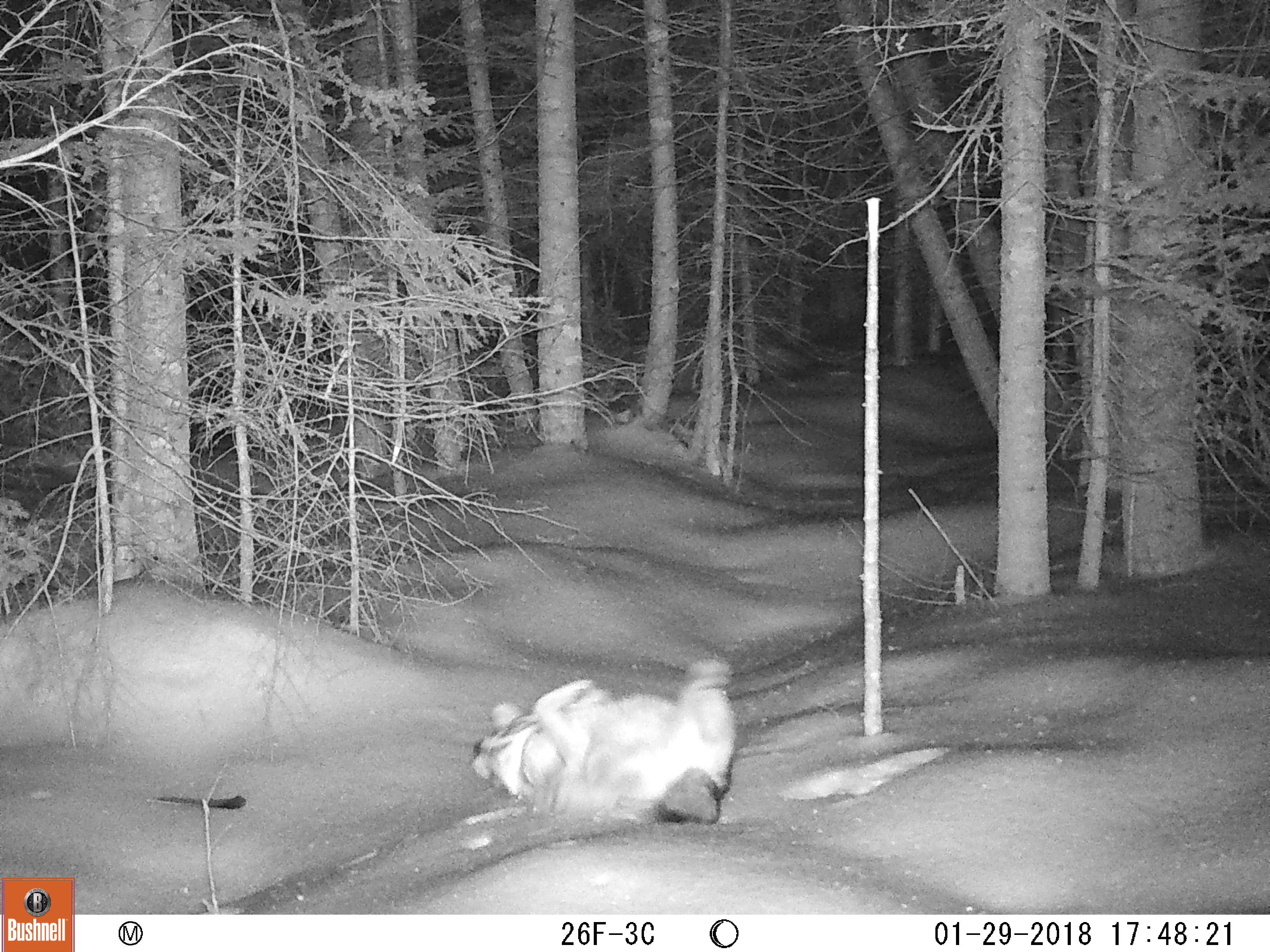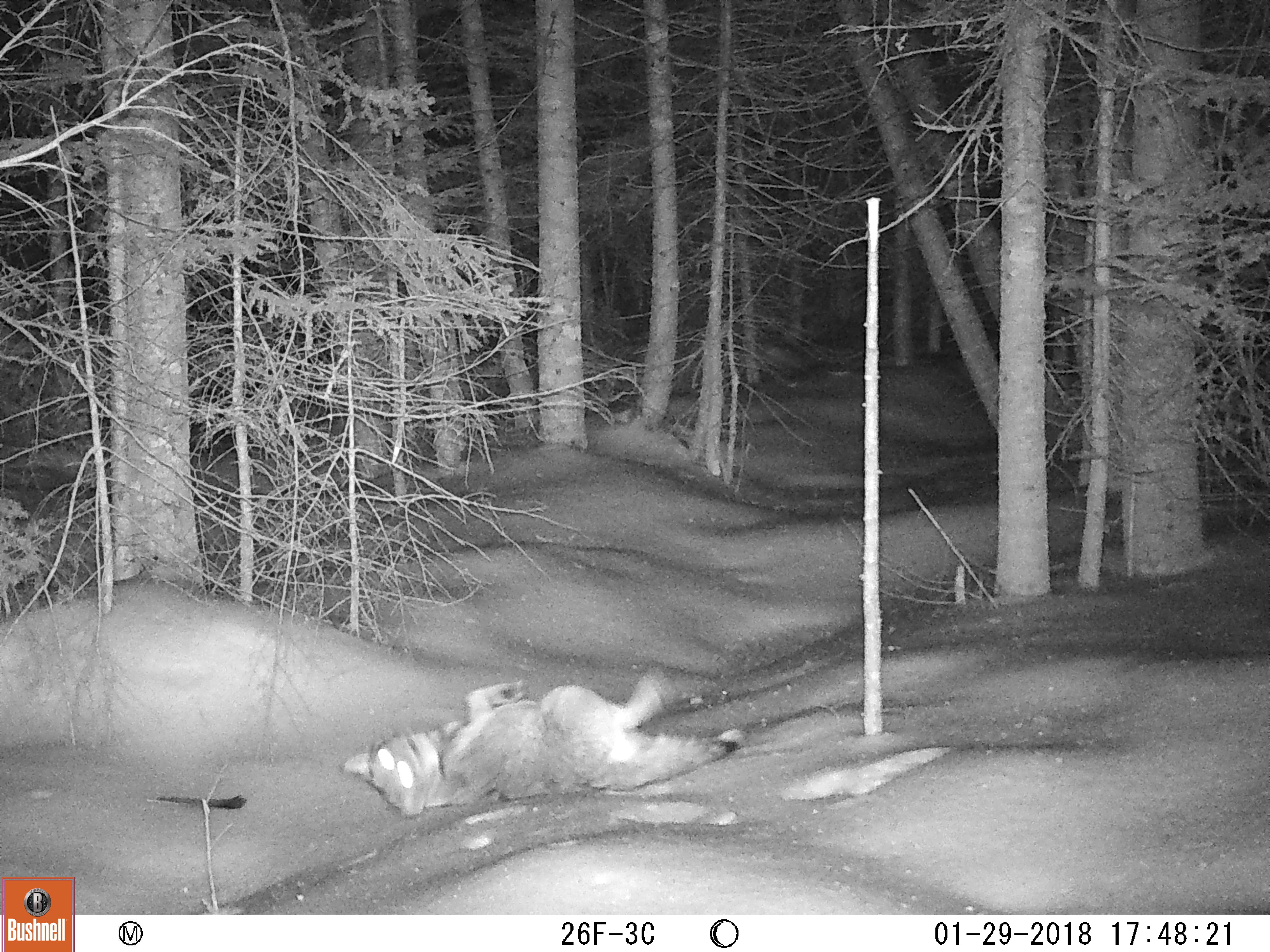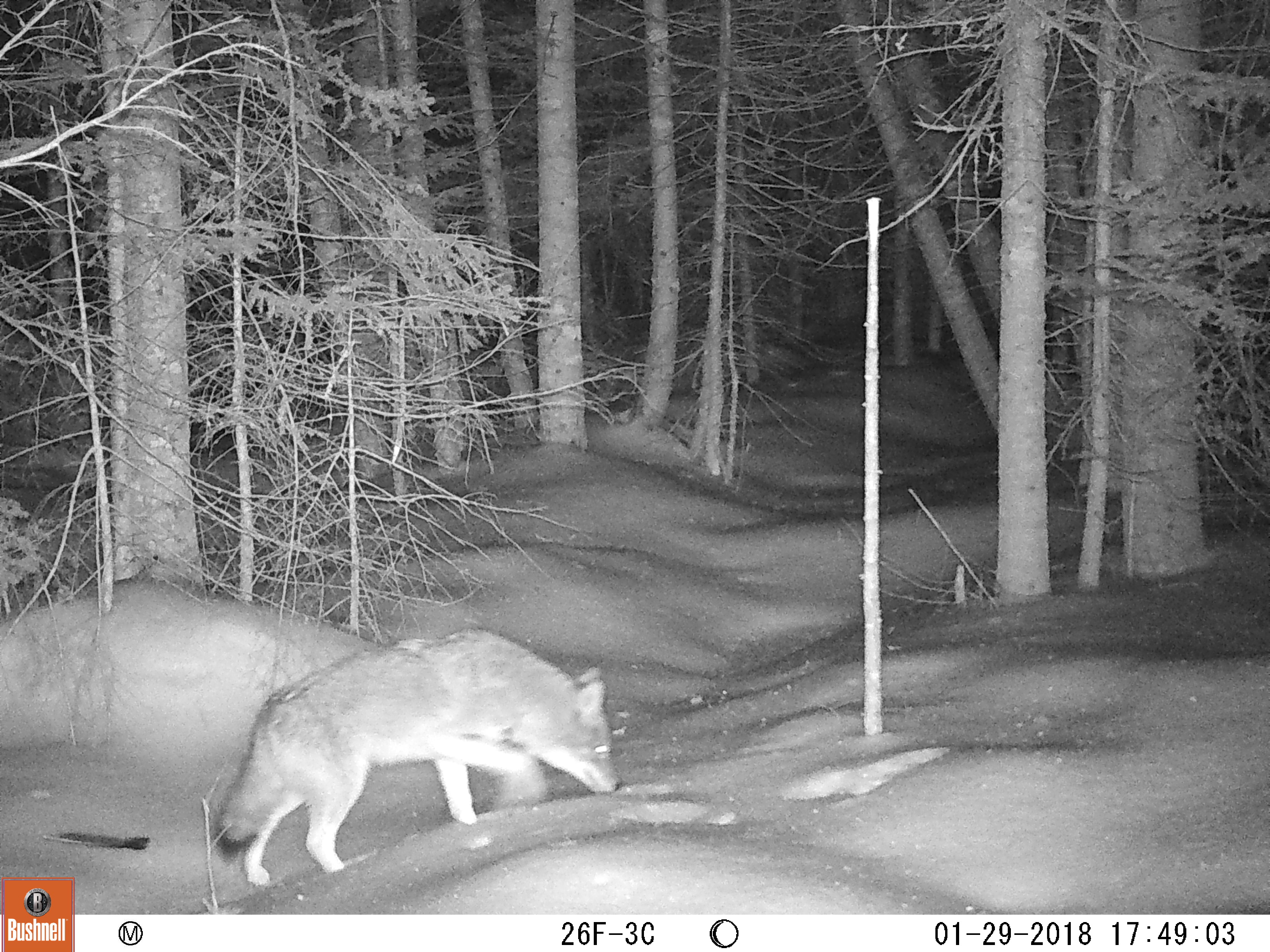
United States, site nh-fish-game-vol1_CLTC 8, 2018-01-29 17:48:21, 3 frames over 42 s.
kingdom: Animalia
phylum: Chordata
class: Mammalia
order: Carnivora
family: Canidae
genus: Canis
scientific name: Canis latrans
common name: coyote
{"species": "coyote (Canis latrans)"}